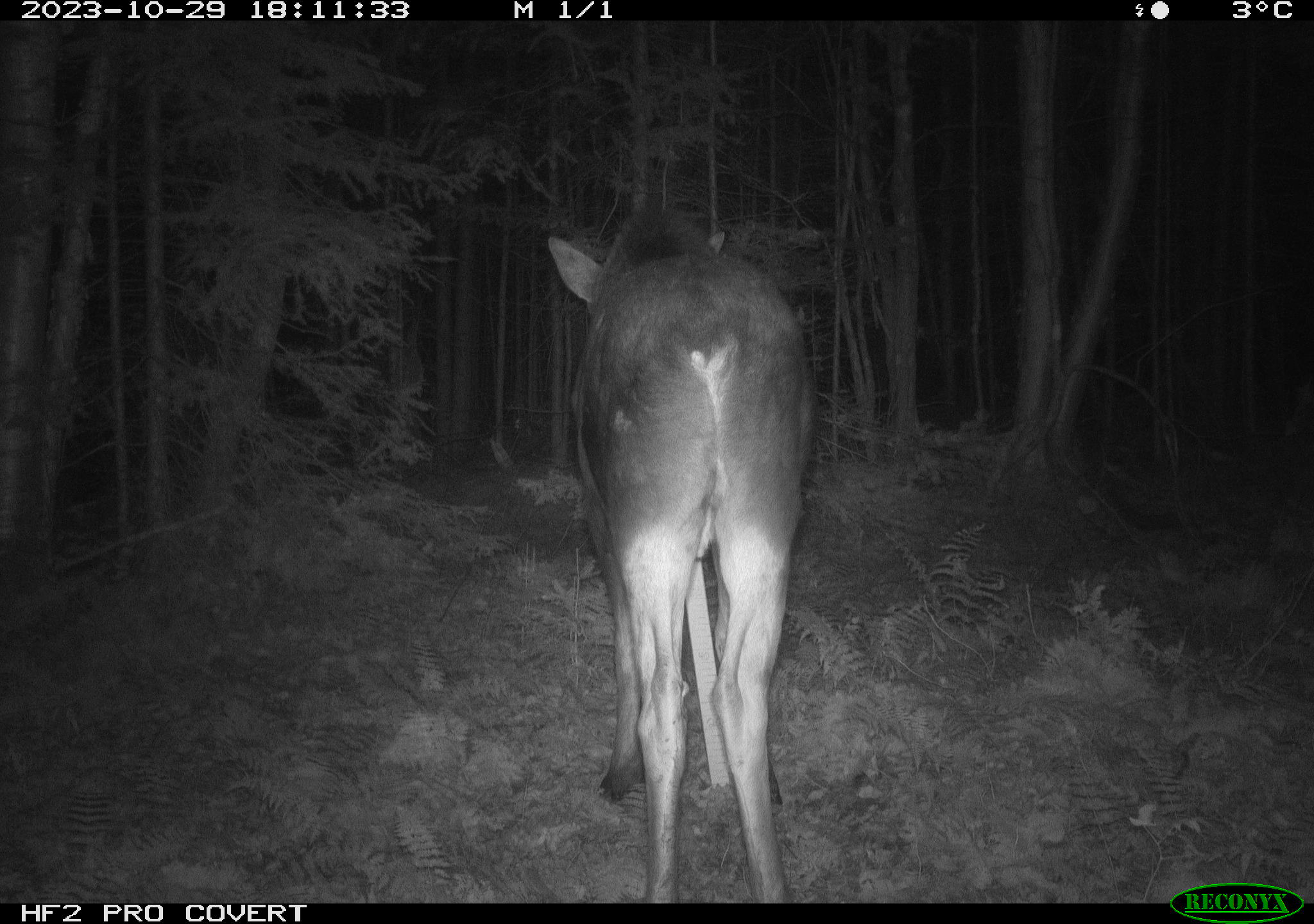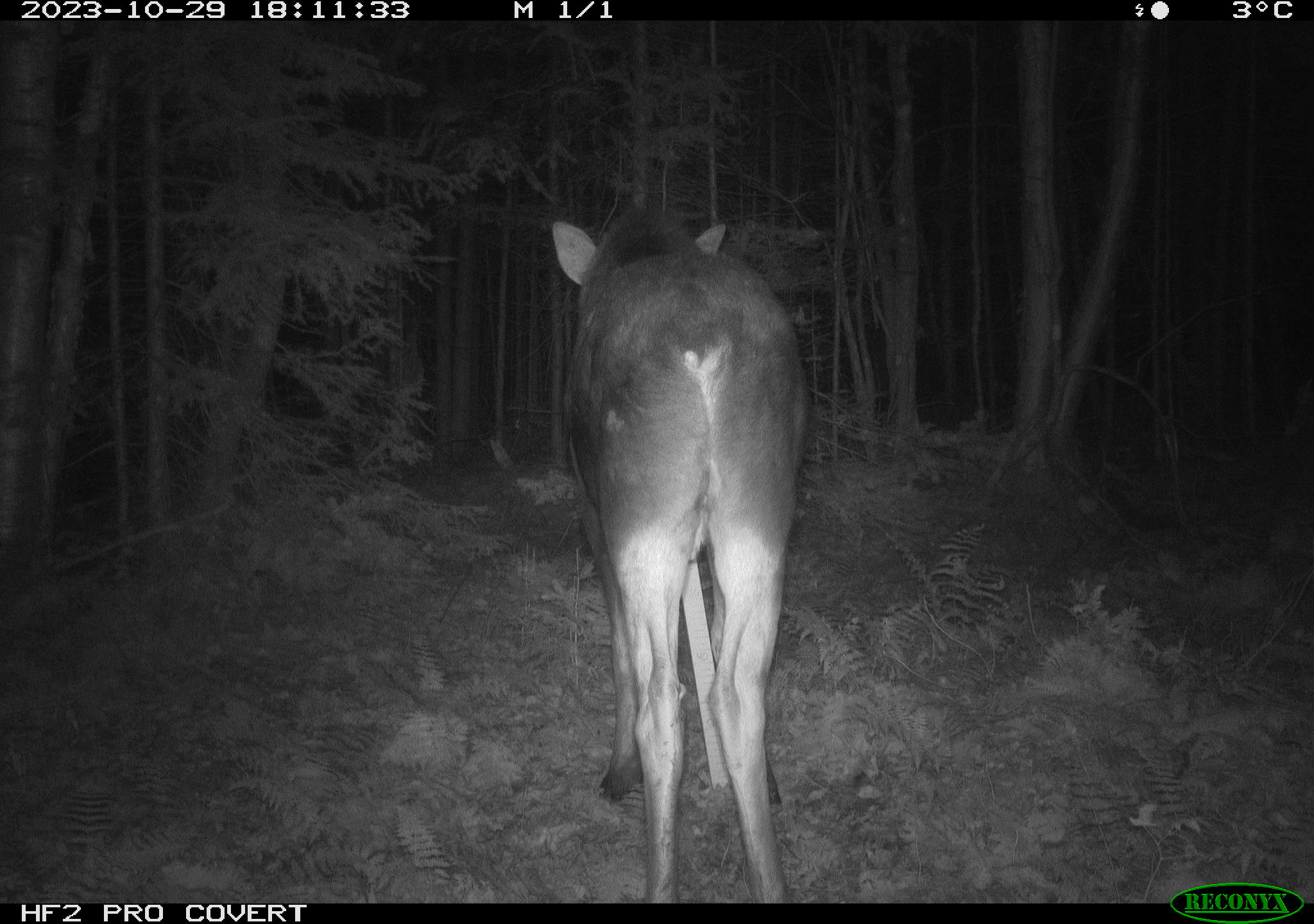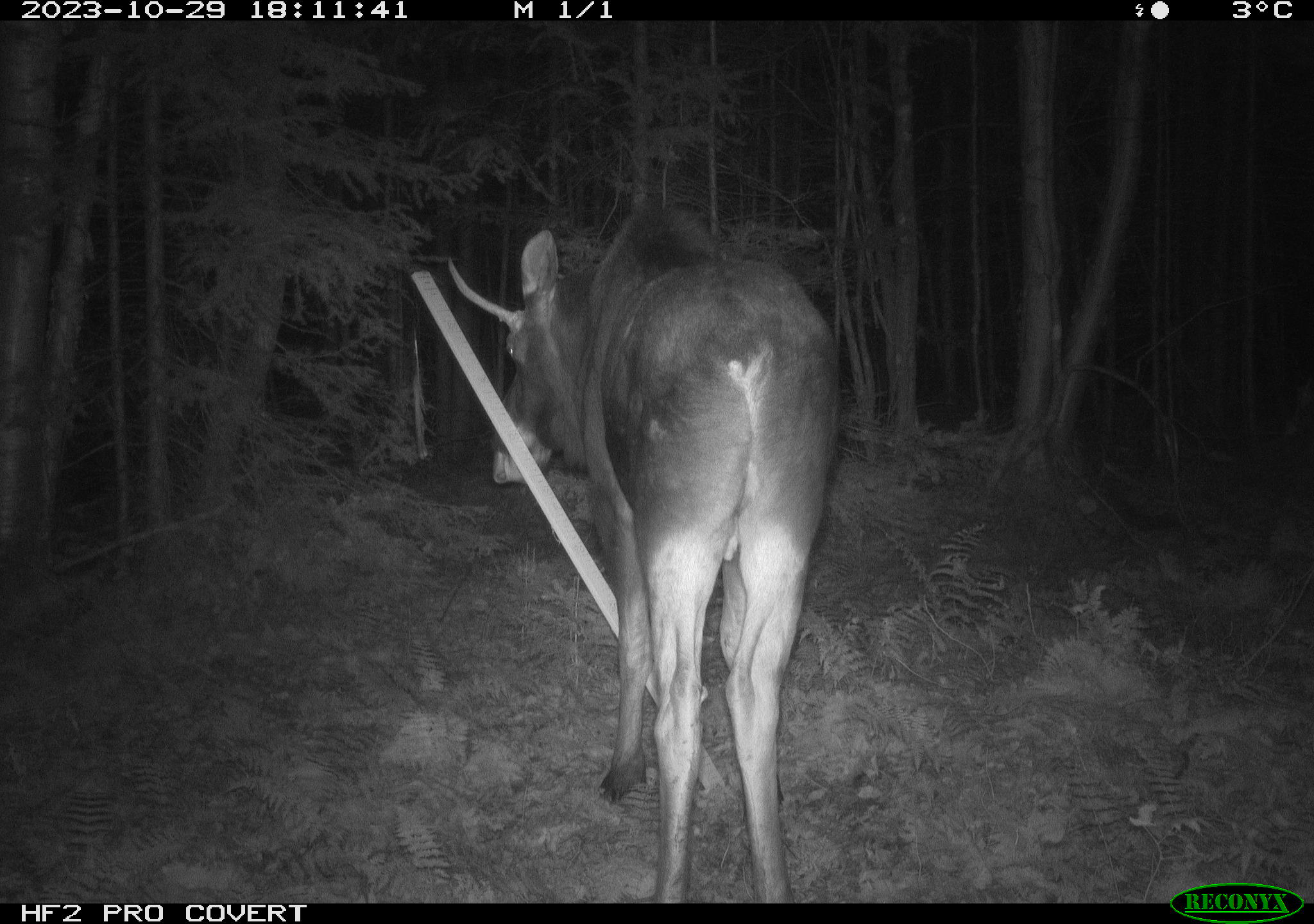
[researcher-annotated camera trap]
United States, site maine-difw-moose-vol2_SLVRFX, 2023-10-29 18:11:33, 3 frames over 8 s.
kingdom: Animalia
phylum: Chordata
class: Mammalia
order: Artiodactyla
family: Cervidae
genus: Alces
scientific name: Alces alces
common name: moose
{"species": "moose (Alces alces)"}